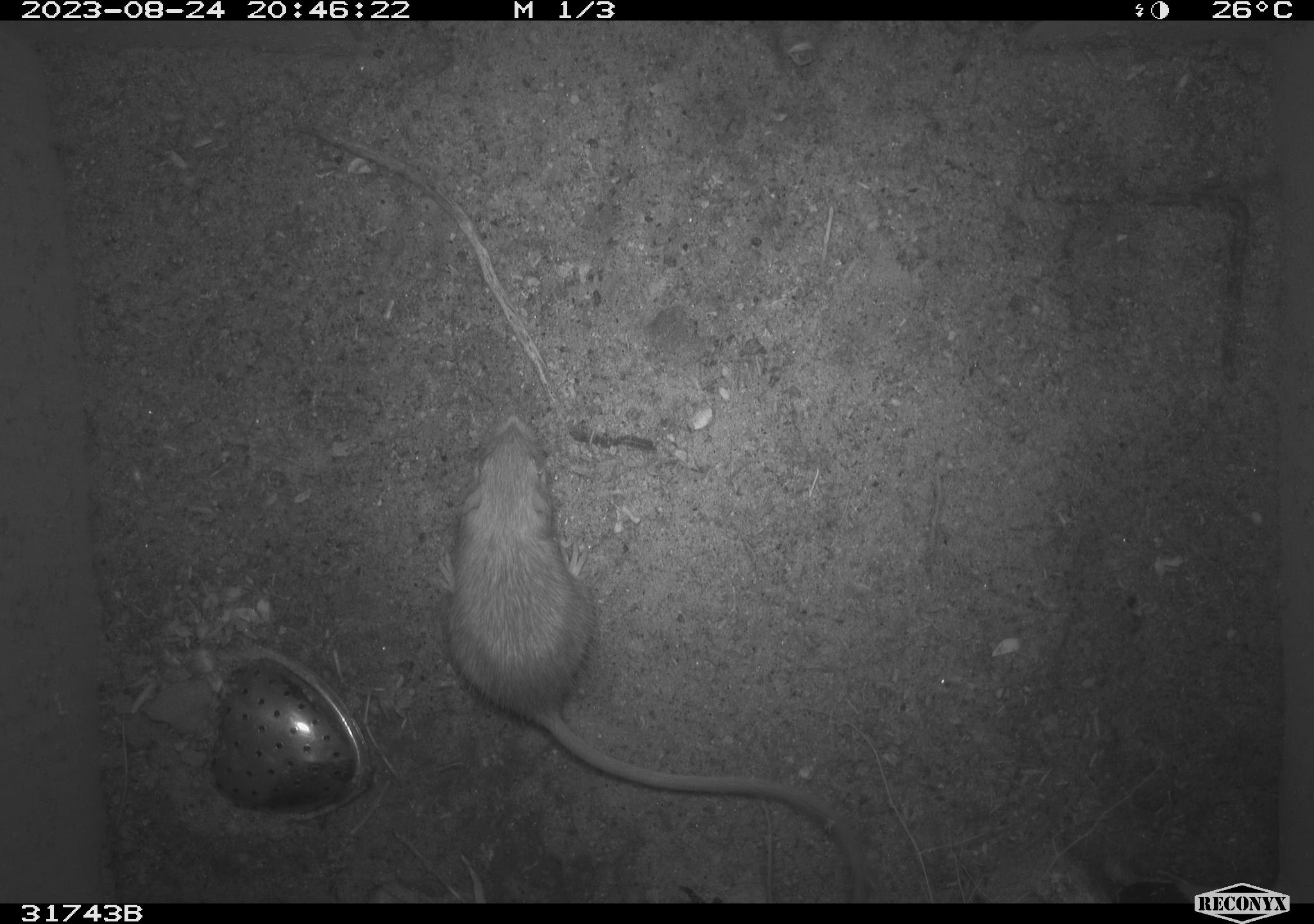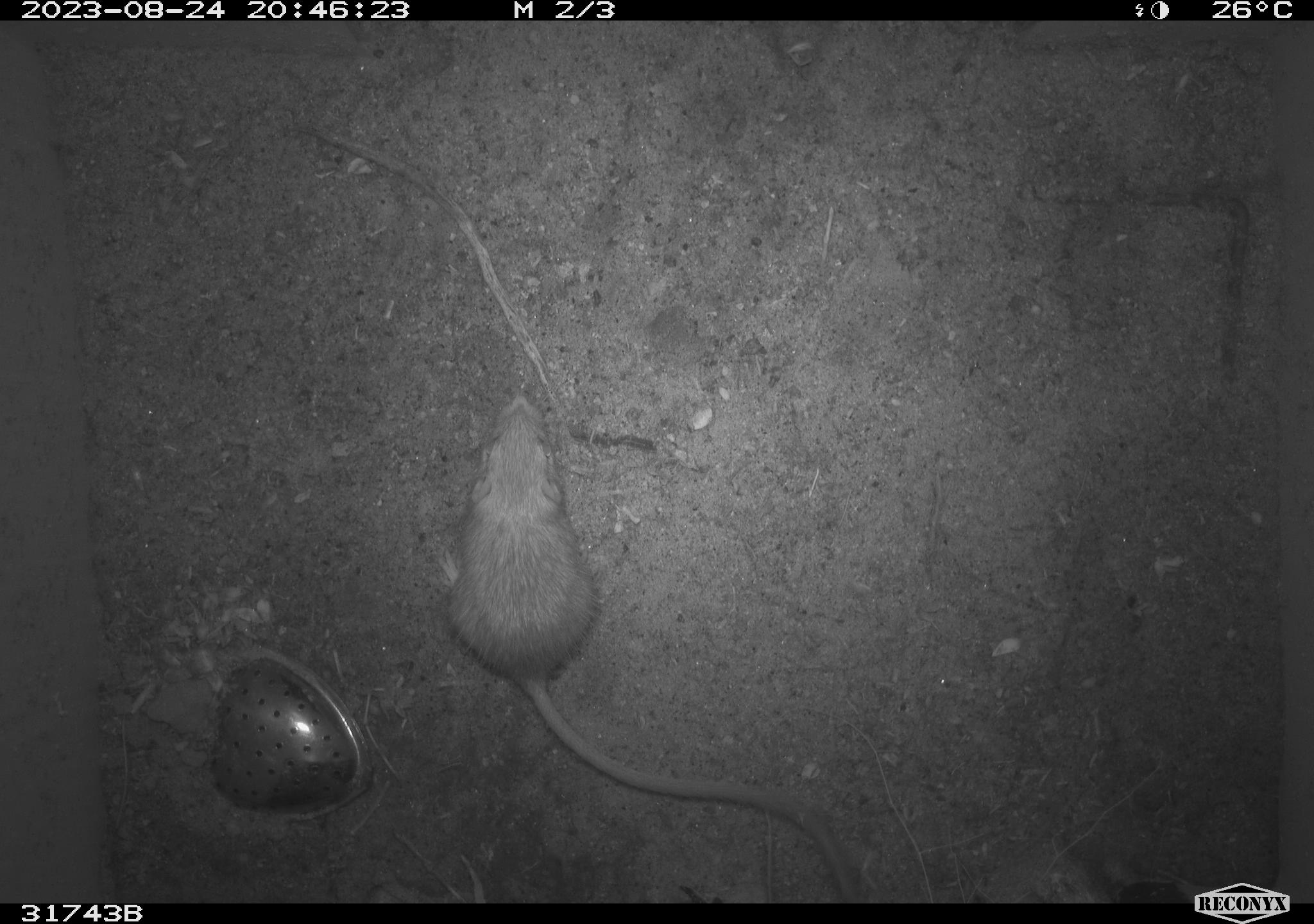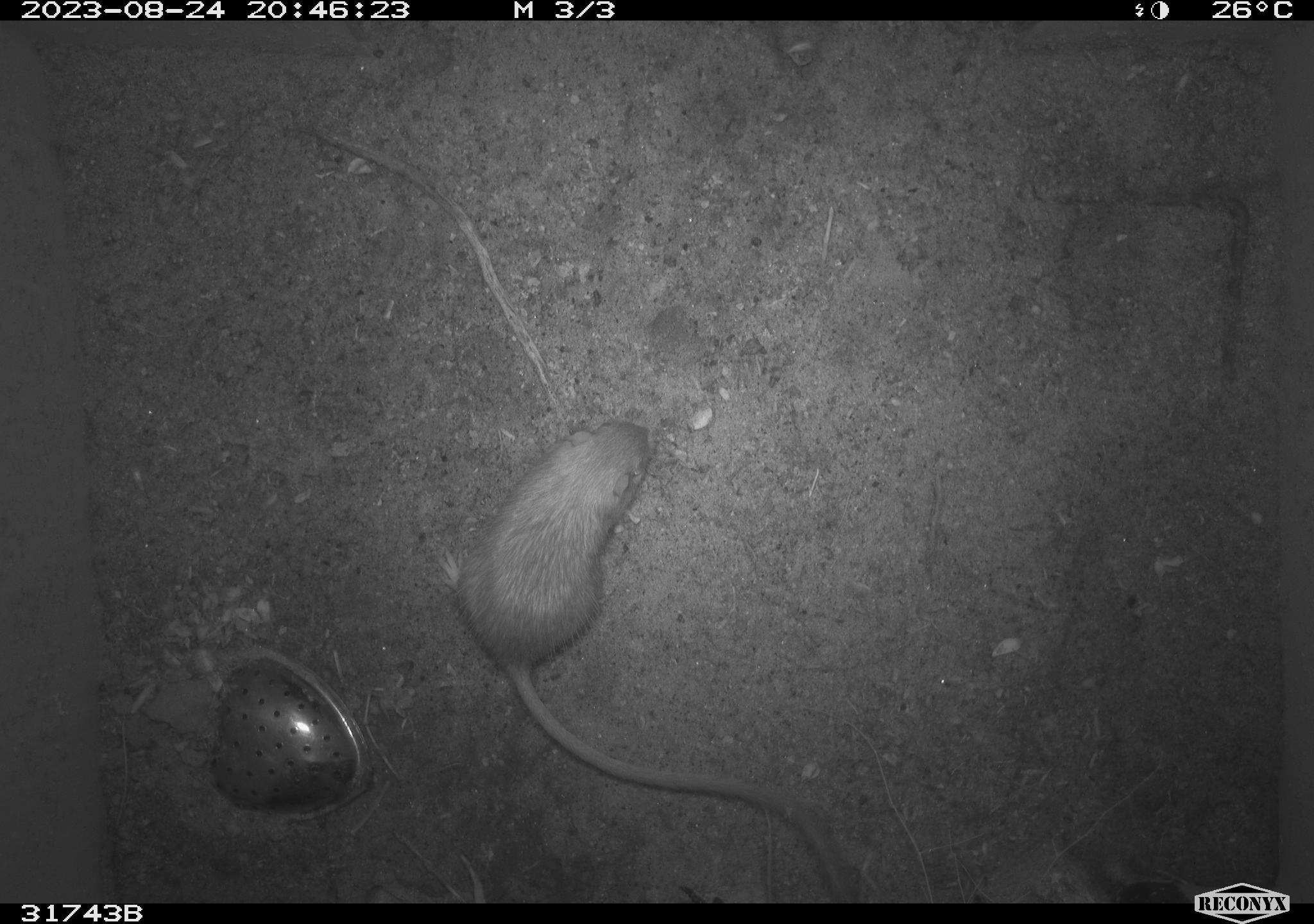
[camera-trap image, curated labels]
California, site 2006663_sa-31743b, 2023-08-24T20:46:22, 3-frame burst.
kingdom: Animalia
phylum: Chordata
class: Mammalia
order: Rodentia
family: Heteromyidae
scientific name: Heteromyidae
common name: kangaroo rats and pocket mice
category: heteromyidae family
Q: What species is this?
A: Heteromyidae family (kangaroo rats and pocket mice) (Heteromyidae).